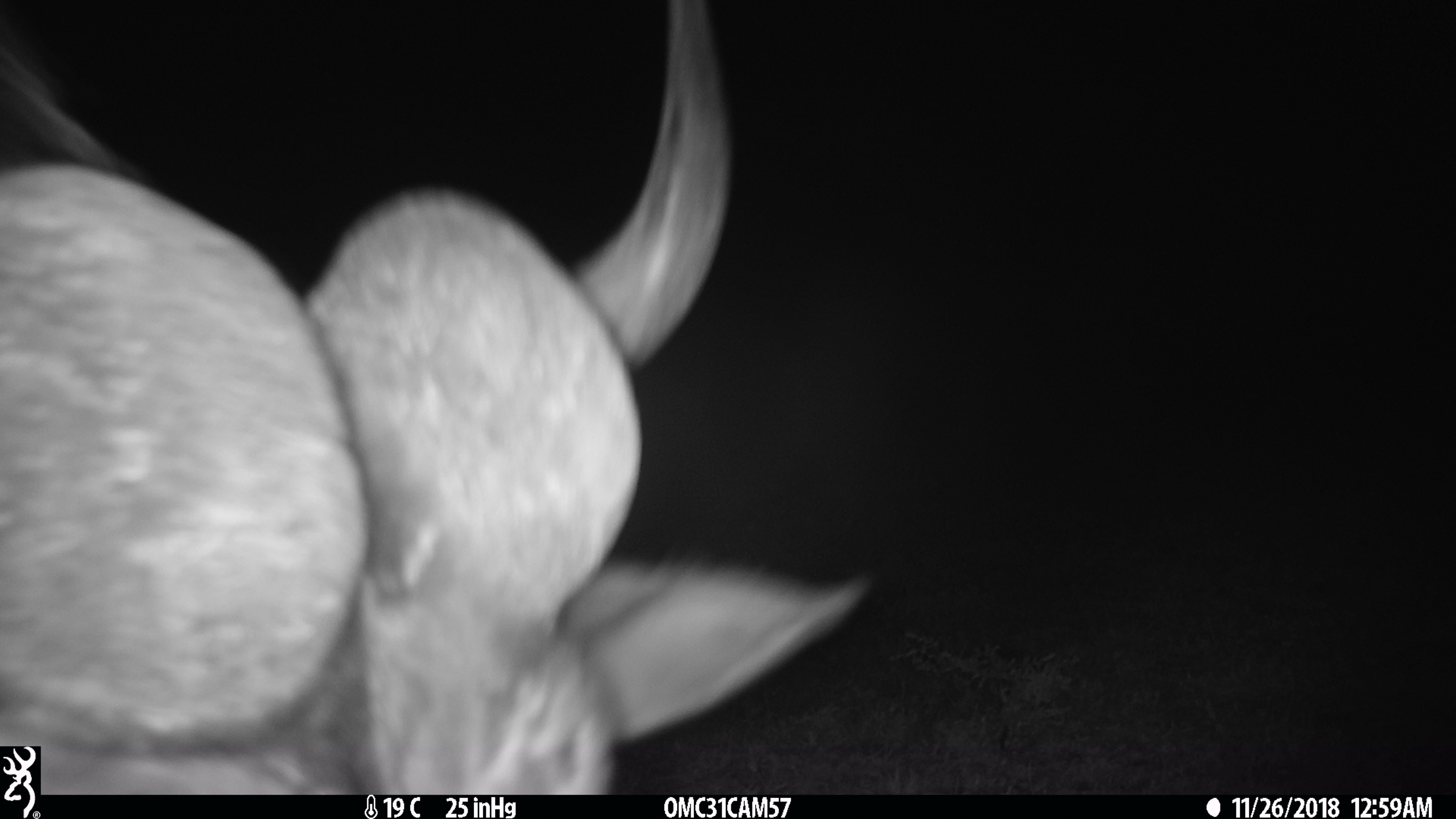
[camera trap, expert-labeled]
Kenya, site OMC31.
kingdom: Animalia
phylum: Chordata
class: Mammalia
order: Artiodactyla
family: Bovidae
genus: Syncerus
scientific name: Syncerus caffer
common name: buffalo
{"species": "buffalo (Syncerus caffer)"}